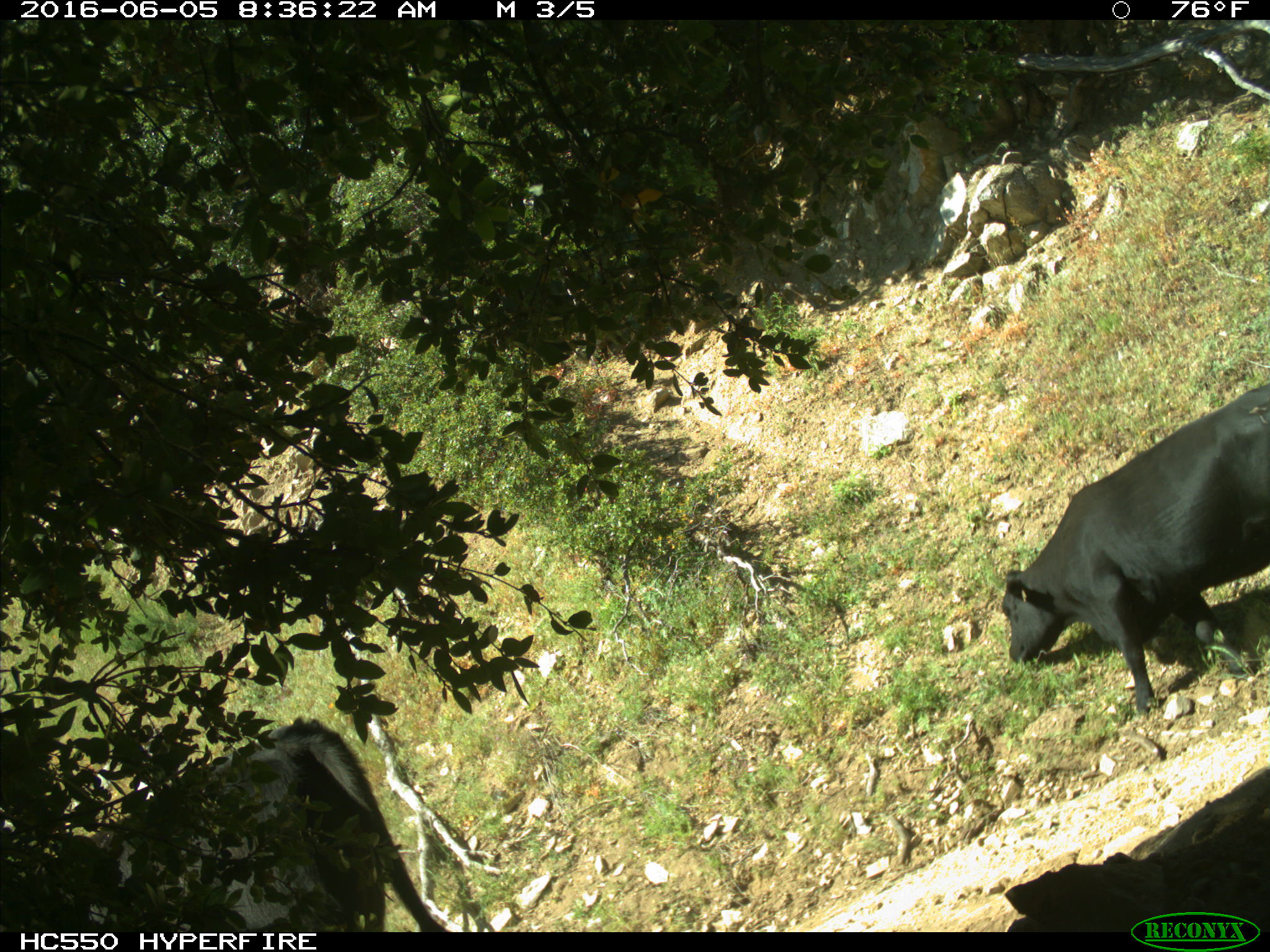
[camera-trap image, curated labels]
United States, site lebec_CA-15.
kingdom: Animalia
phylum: Chordata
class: Mammalia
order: Artiodactyla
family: Bovidae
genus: Bos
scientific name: Bos taurus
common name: domestic cow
Bos taurus (domestic cow).